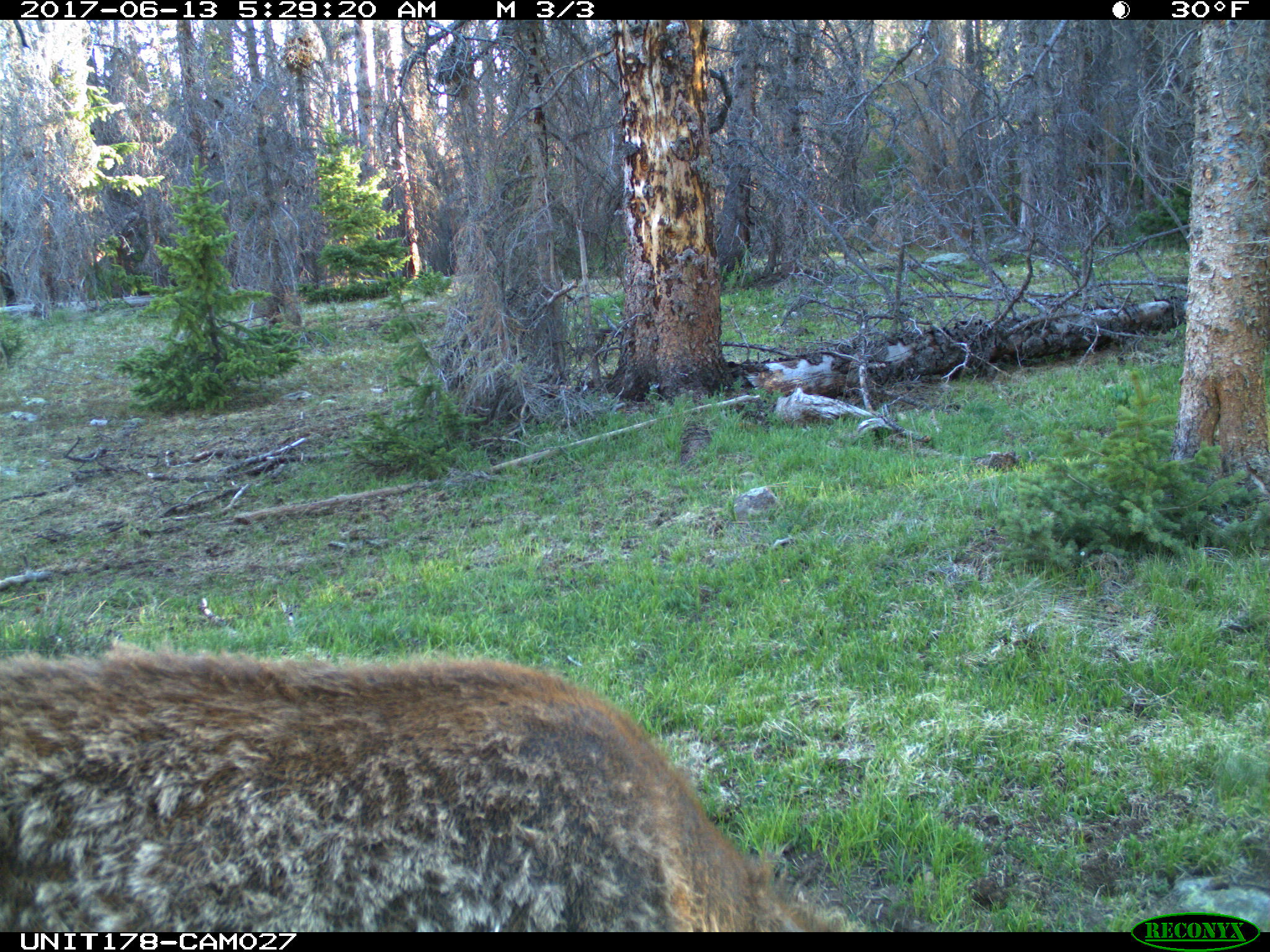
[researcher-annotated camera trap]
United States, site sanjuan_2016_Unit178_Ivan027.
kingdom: Animalia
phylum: Chordata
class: Mammalia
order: Artiodactyla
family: Cervidae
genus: Cervus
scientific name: Cervus elaphus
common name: red deer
Cervus elaphus (red deer).